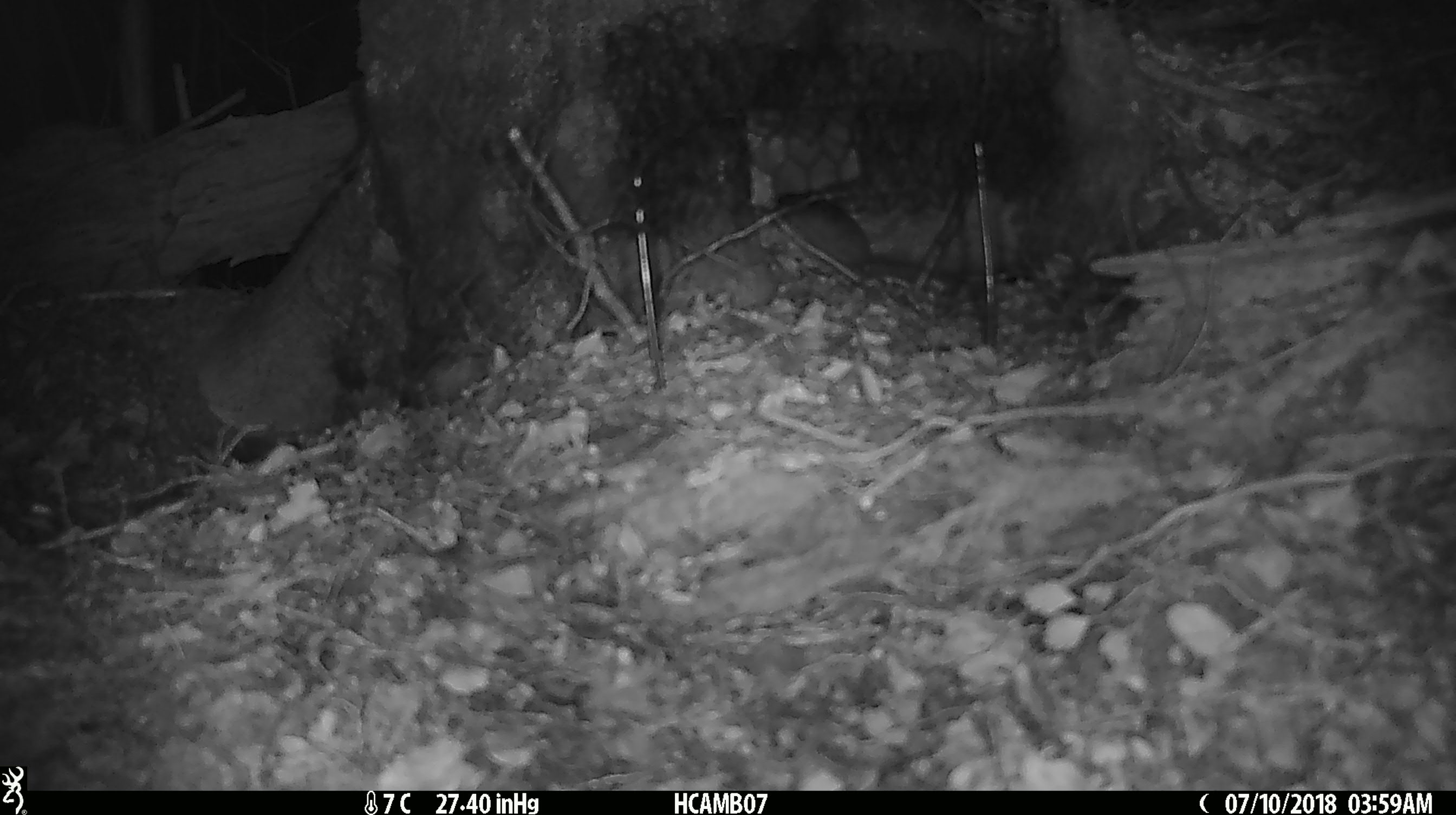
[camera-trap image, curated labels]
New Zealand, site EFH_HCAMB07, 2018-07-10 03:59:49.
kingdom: Animalia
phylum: Chordata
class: Mammalia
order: Rodentia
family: Muridae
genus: Mus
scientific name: Mus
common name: mouse